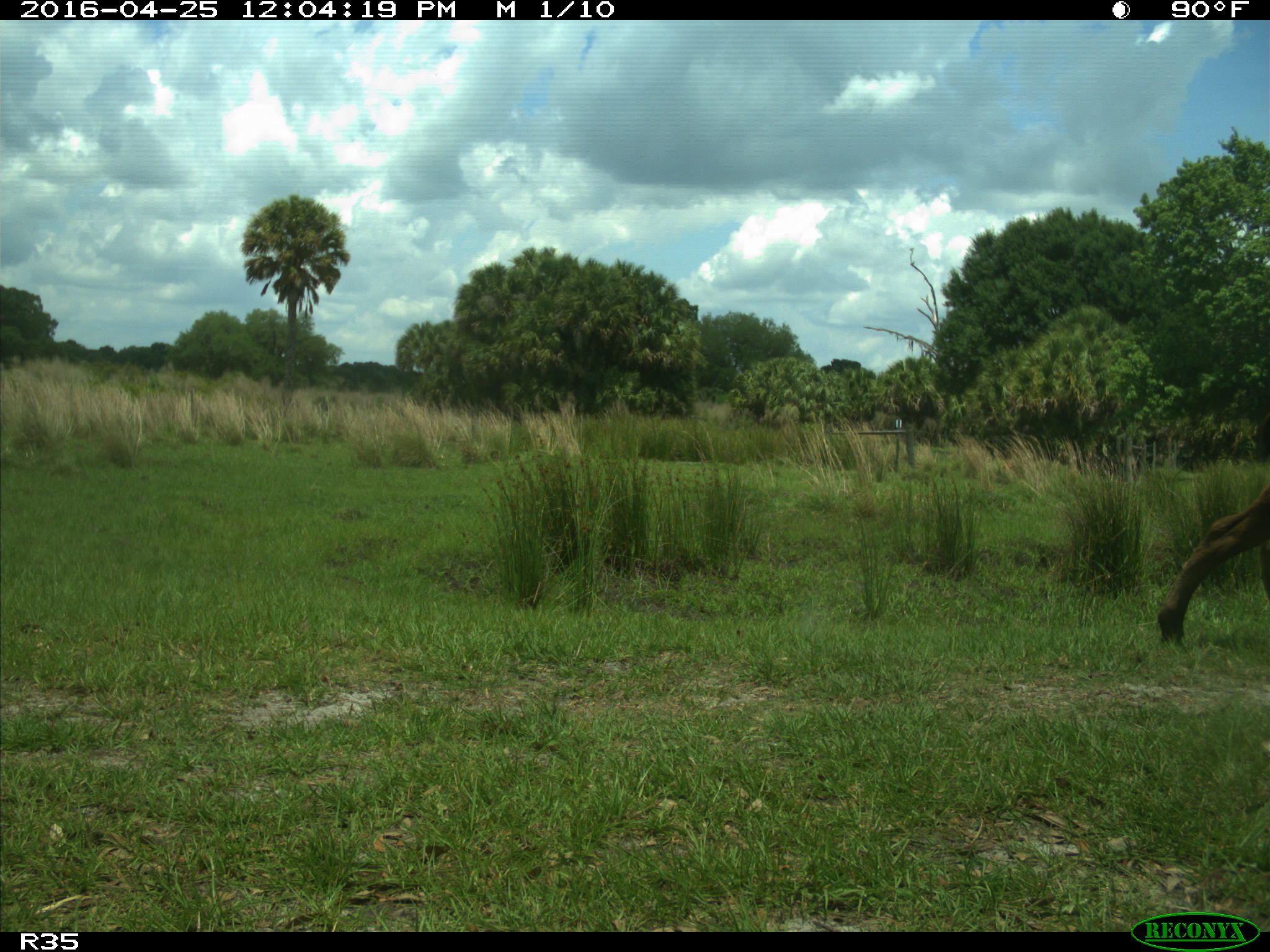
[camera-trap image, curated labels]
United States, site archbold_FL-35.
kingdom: Animalia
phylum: Chordata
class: Mammalia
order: Artiodactyla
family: Bovidae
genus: Bos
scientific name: Bos taurus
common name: domestic cow